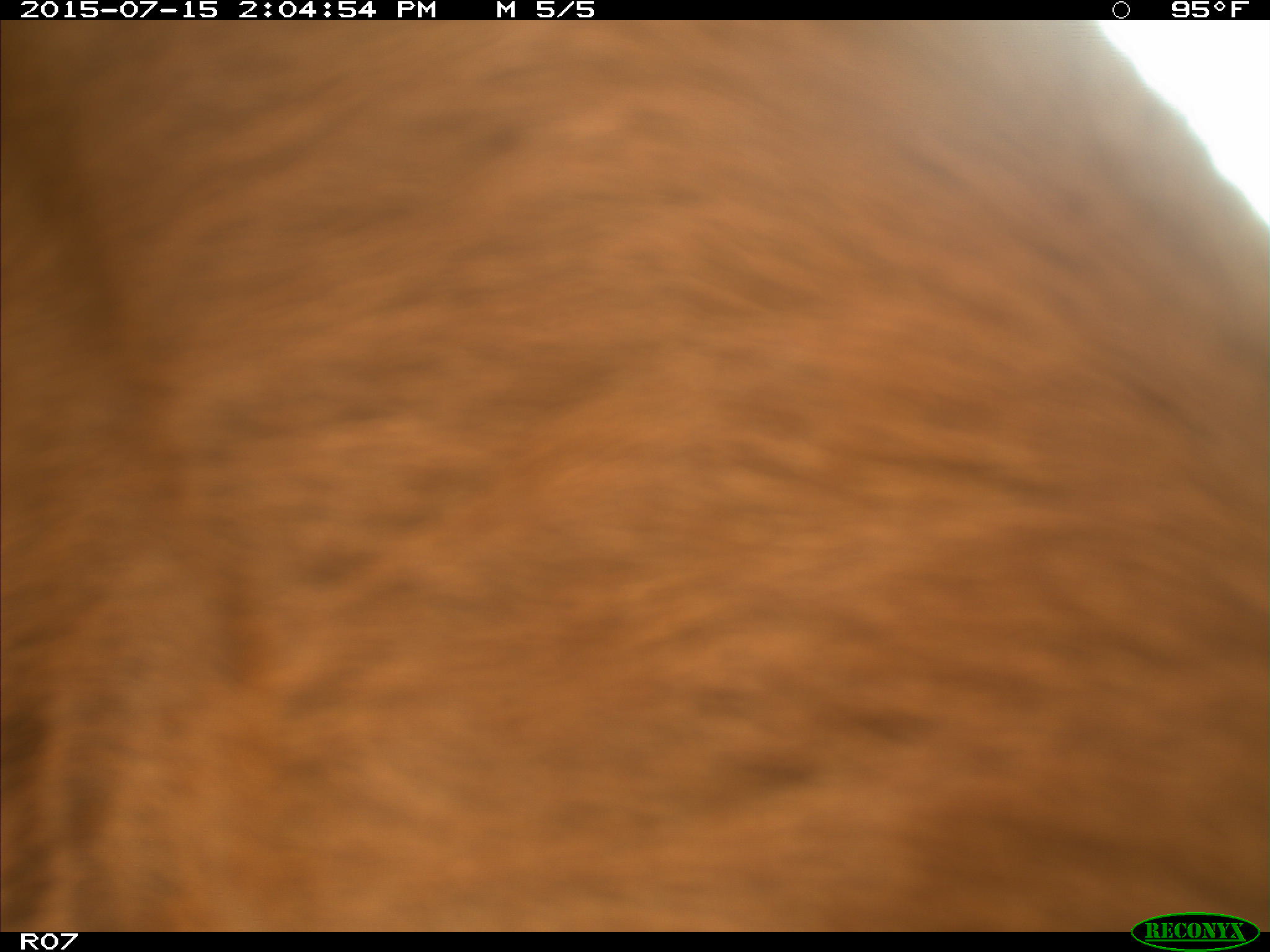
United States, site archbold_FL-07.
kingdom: Animalia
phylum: Chordata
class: Mammalia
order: Artiodactyla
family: Bovidae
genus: Bos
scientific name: Bos taurus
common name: domestic cow